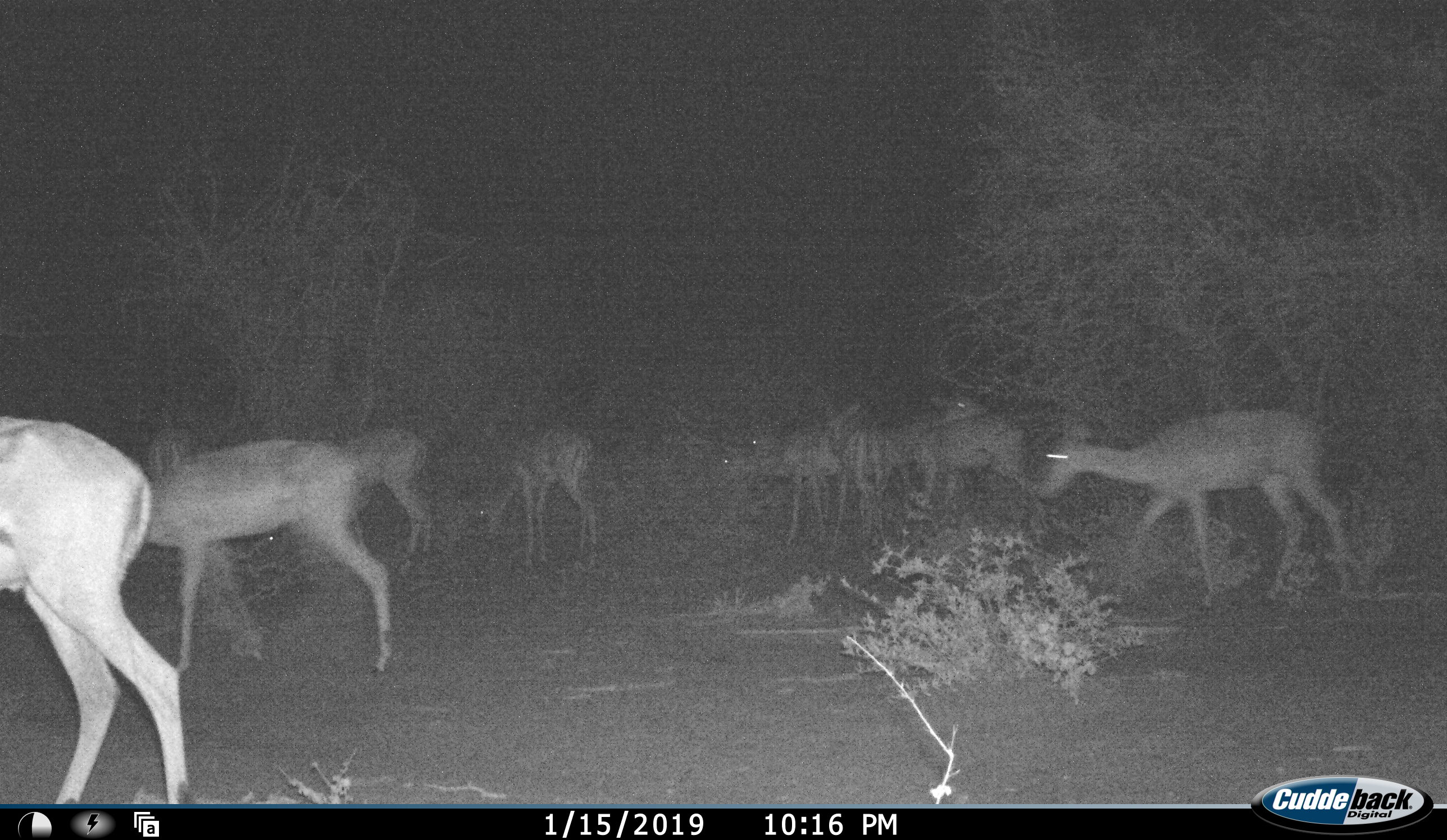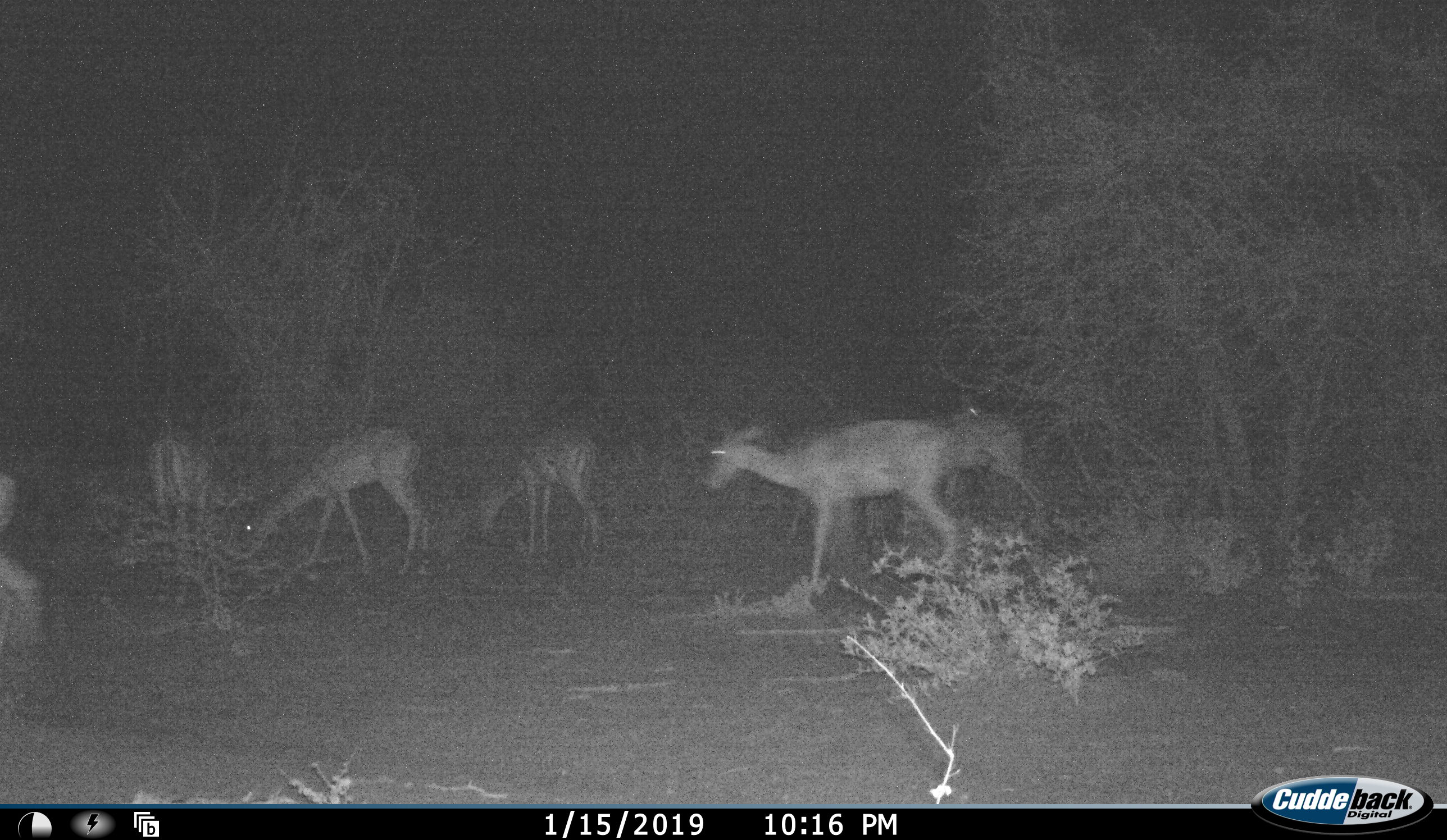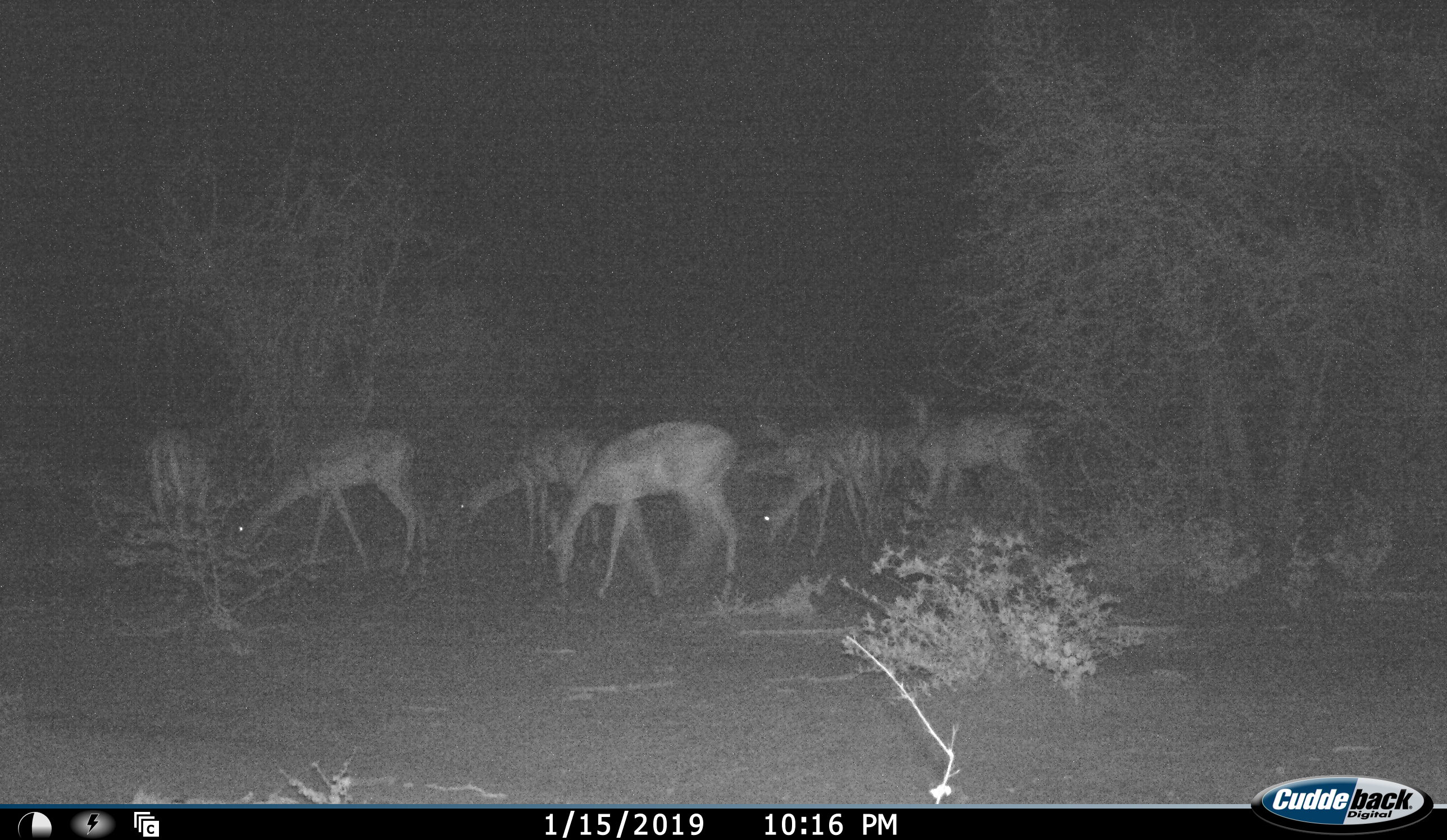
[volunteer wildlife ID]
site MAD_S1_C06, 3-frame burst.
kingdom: Animalia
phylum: Chordata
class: Mammalia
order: Artiodactyla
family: Bovidae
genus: Aepyceros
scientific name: Aepyceros melampus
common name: impala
Impala (Aepyceros melampus), count 10. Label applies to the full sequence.